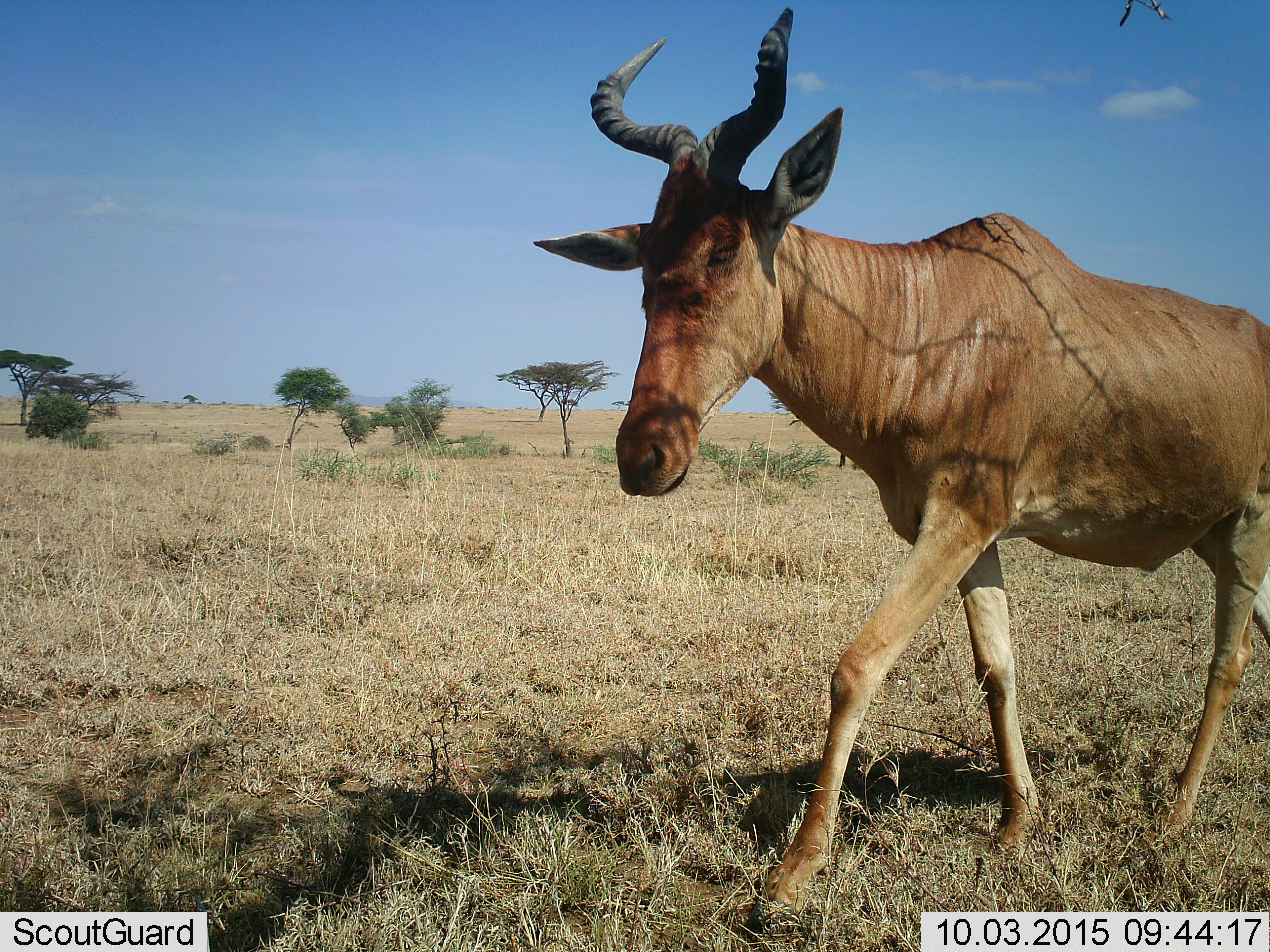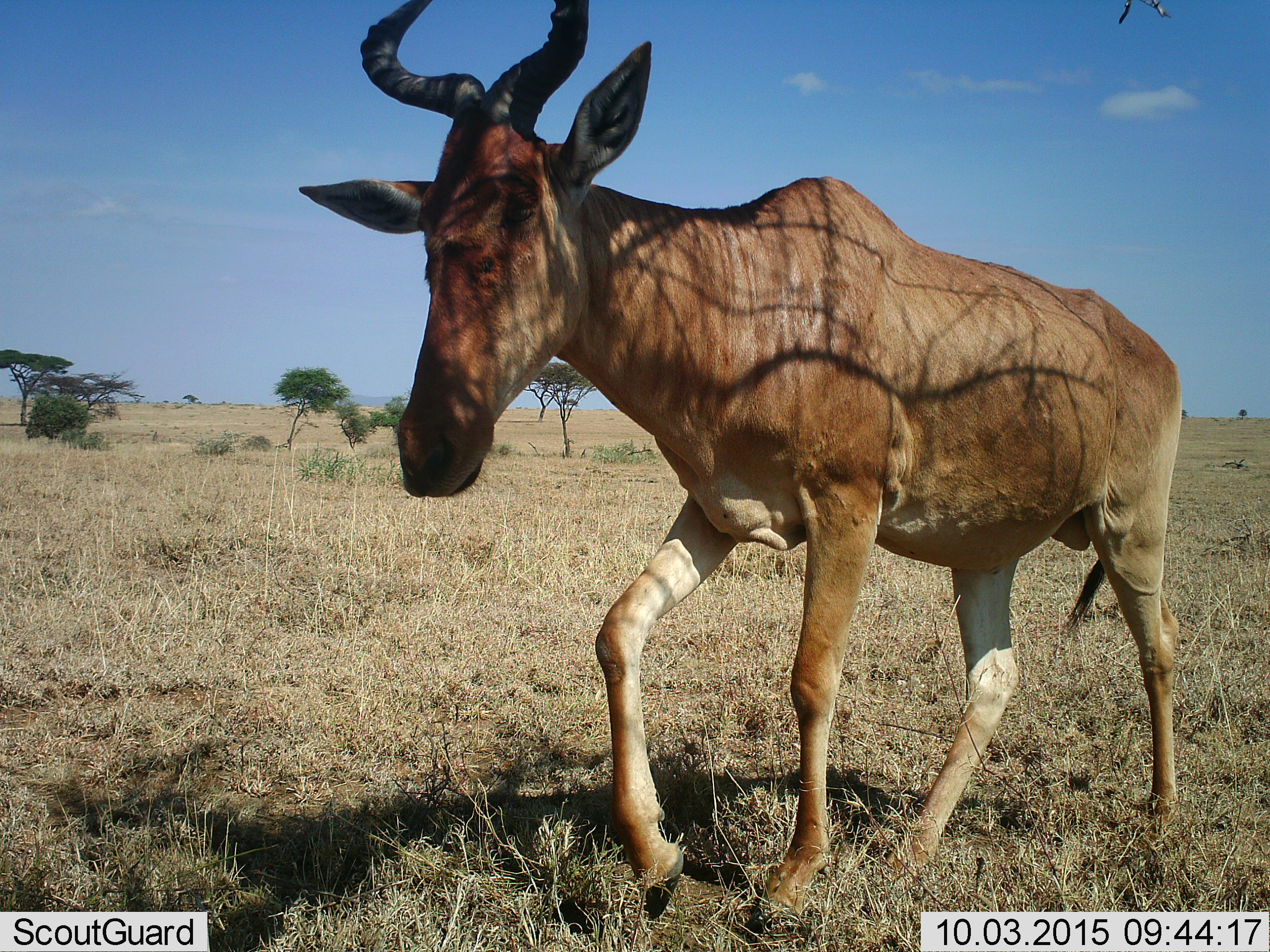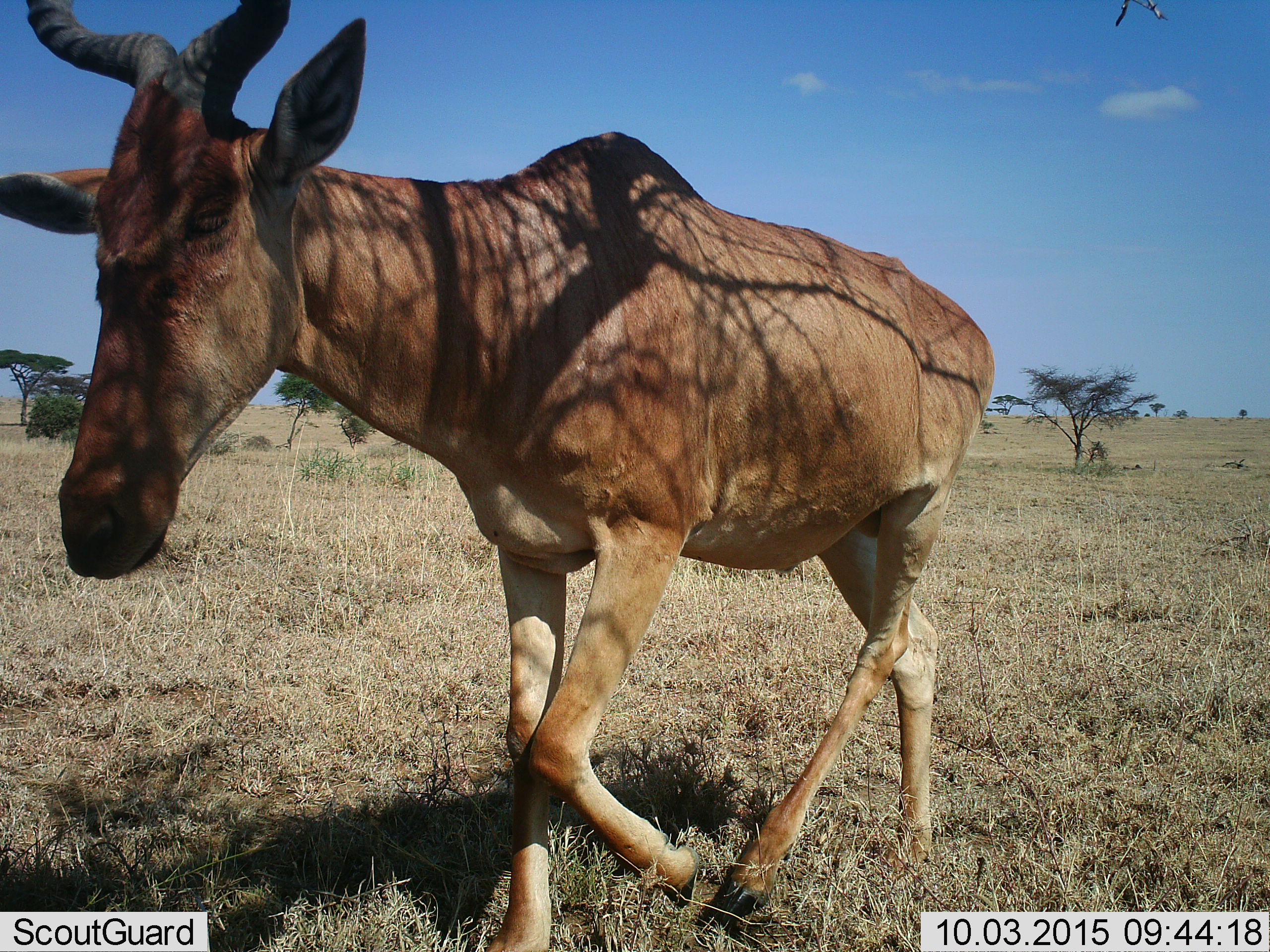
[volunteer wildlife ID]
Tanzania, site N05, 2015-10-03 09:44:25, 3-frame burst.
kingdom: Animalia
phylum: Chordata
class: Mammalia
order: Artiodactyla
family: Bovidae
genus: Alcelaphus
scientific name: Alcelaphus buselaphus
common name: hartebeest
Hartebeest (Alcelaphus buselaphus), count 1. Behavior (volunteer vote fractions): standing 0%, resting 0%, moving 100%, interacting 0%. Young present (vote fraction): 0%. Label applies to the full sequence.